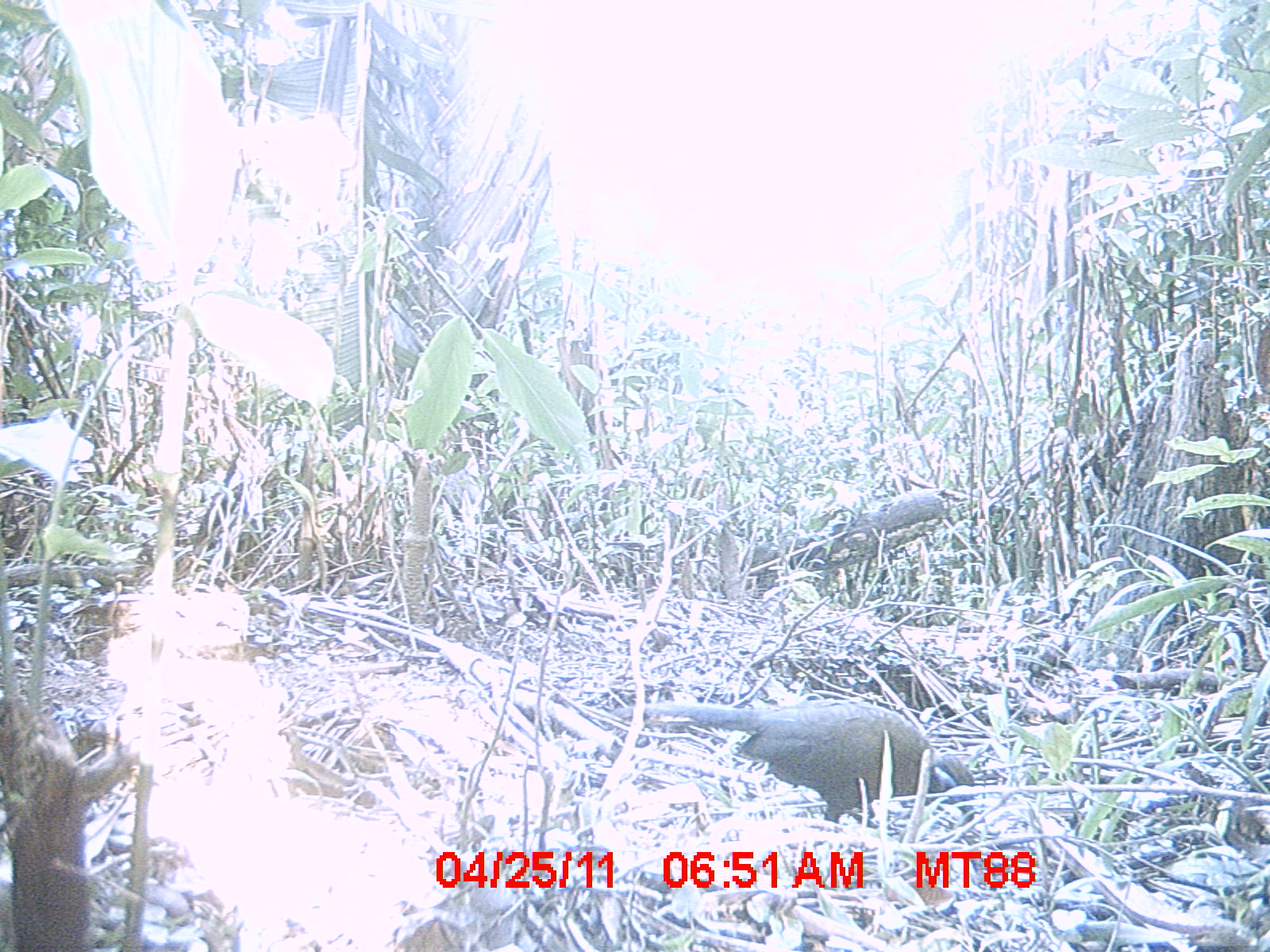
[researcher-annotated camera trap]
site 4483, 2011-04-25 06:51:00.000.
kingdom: Animalia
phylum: Chordata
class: Aves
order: Cuculiformes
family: Cuculidae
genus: Coua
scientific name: Coua serriana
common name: red-breasted coua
Coua serriana (red-breasted coua), count 1.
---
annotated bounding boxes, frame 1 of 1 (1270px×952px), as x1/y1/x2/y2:
coua serriana: 613/699/974/824